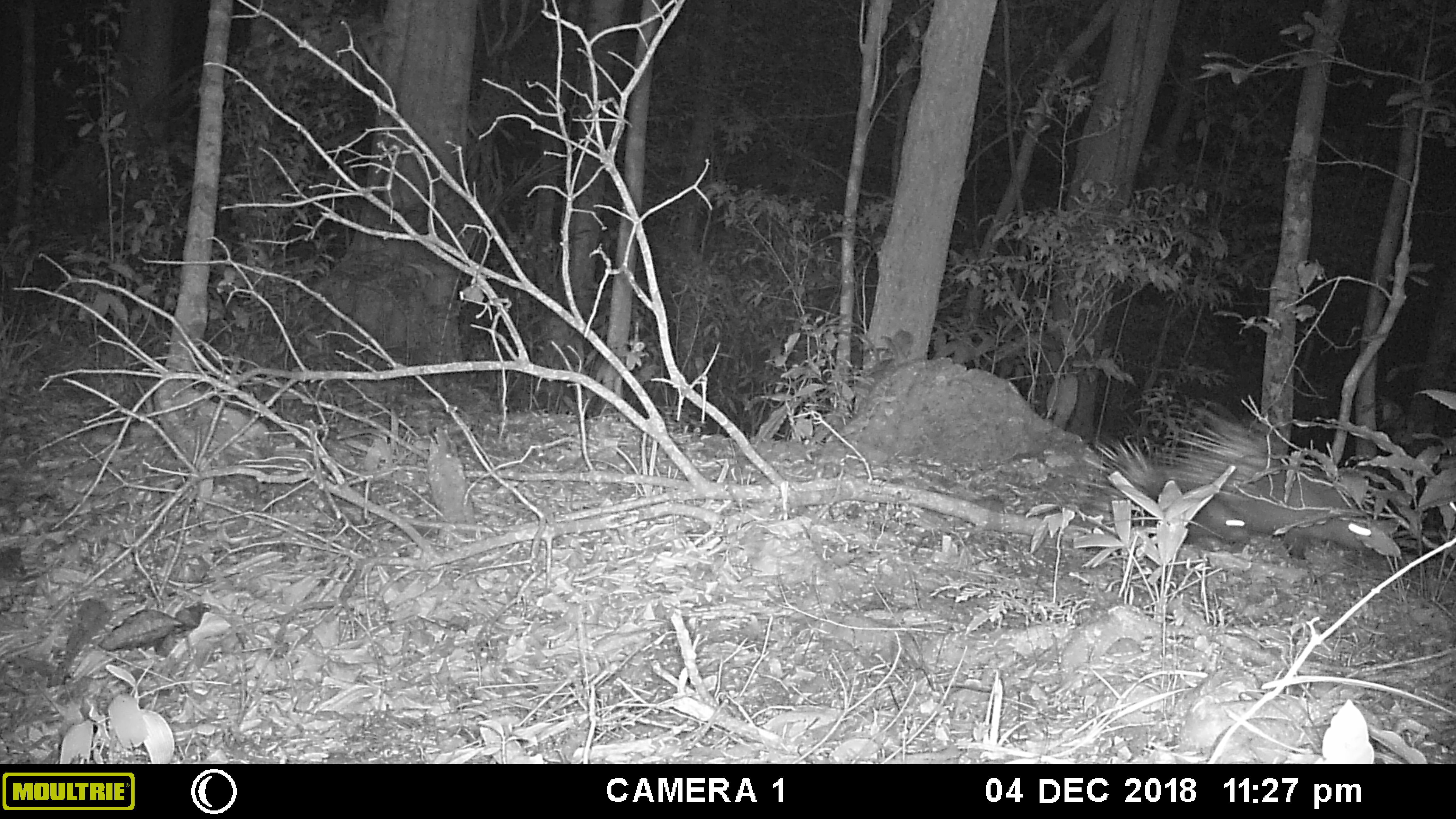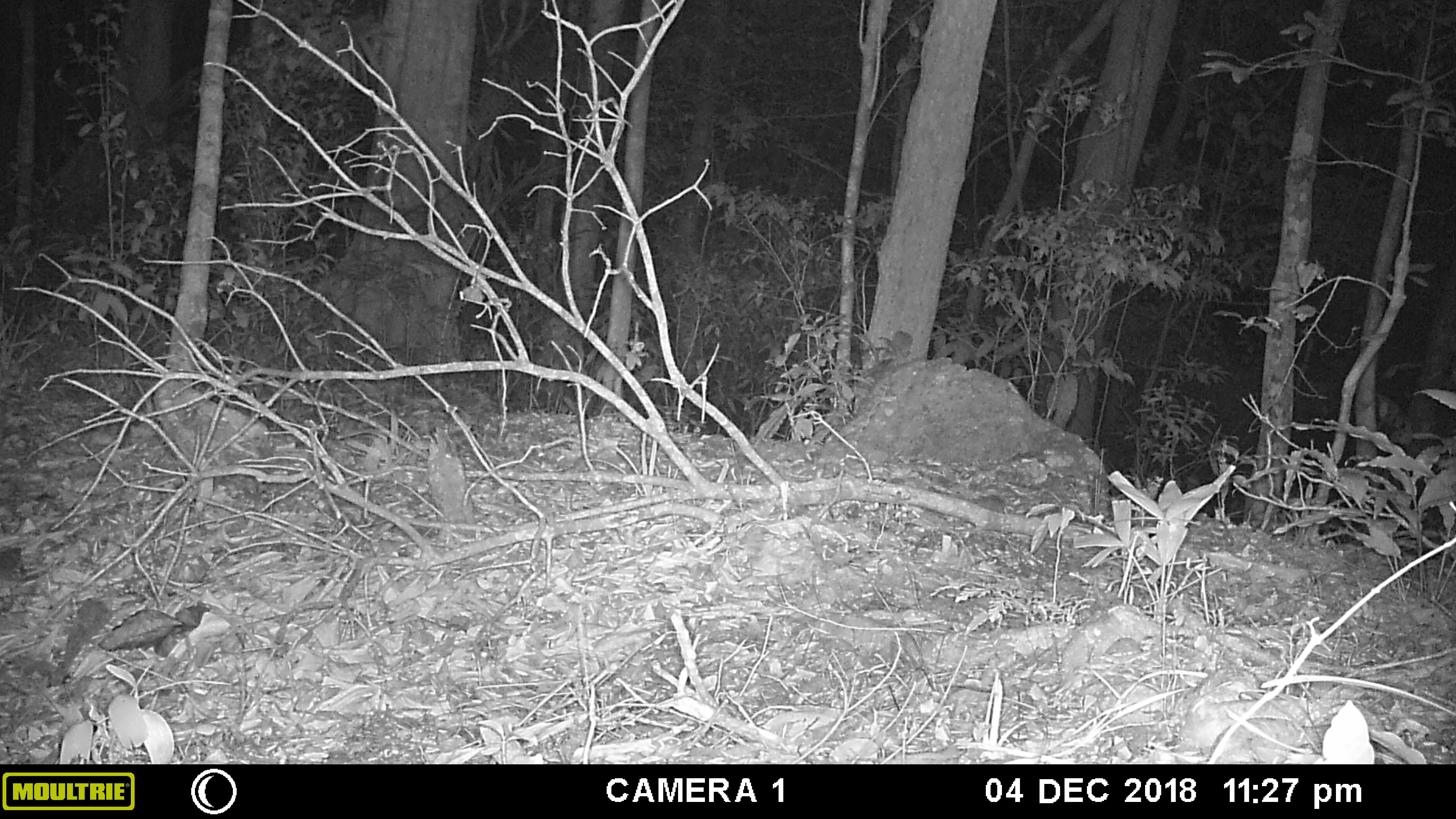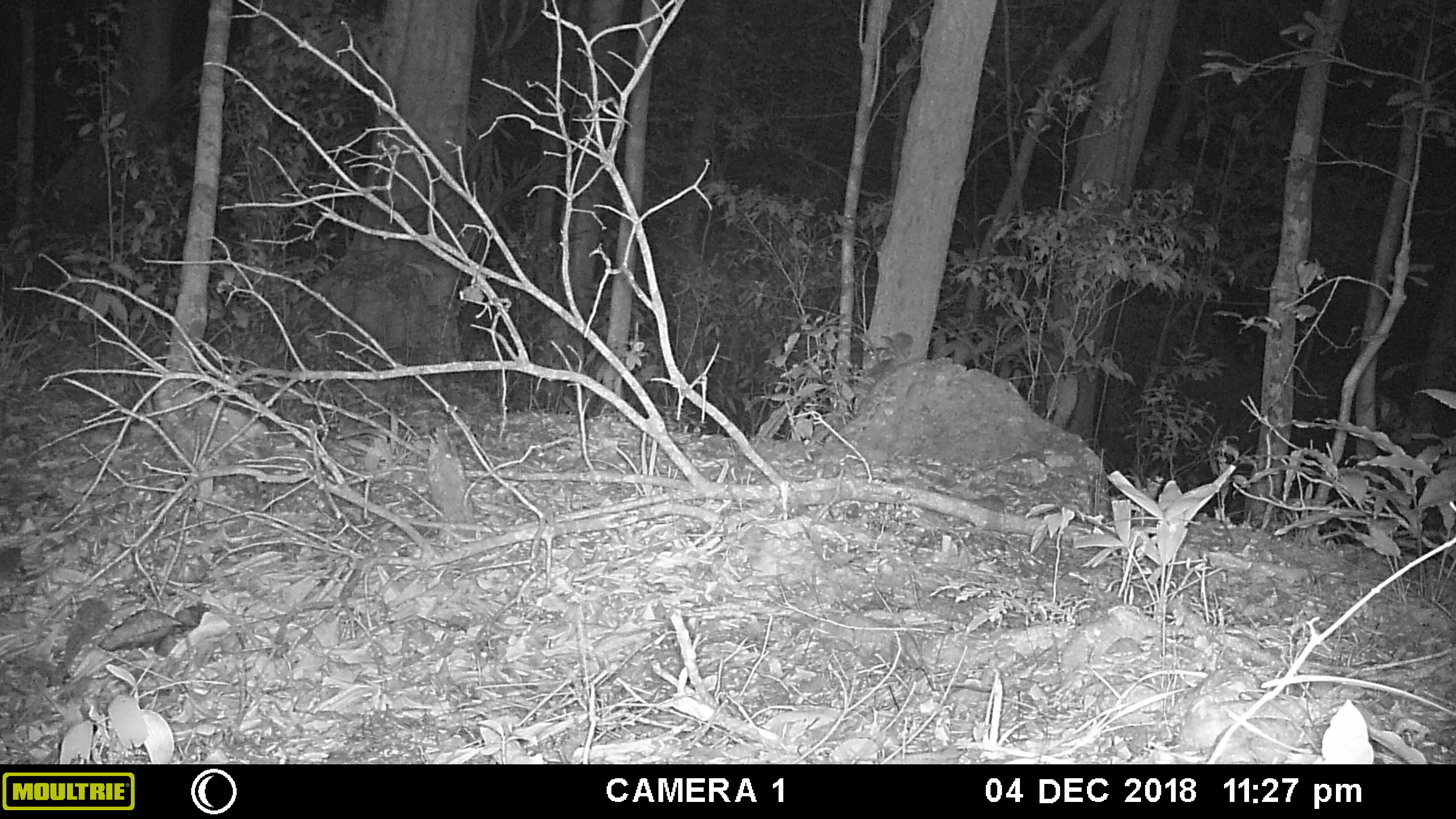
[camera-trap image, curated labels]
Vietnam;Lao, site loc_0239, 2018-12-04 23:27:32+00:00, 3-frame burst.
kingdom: Animalia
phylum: Chordata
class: Mammalia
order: Rodentia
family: Hystricidae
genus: Hystrix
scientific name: Hystrix brachyura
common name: malayan porcupine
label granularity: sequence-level